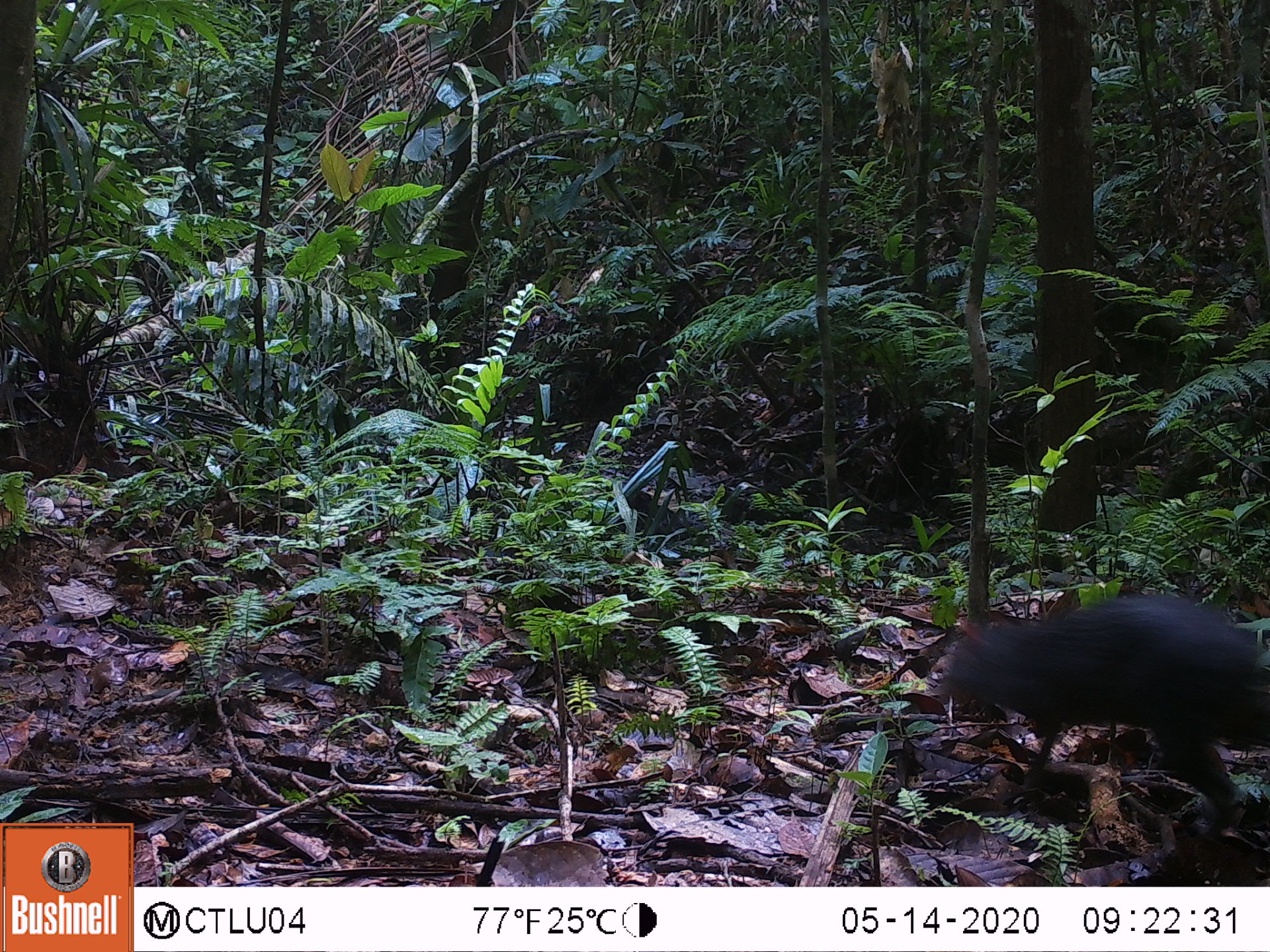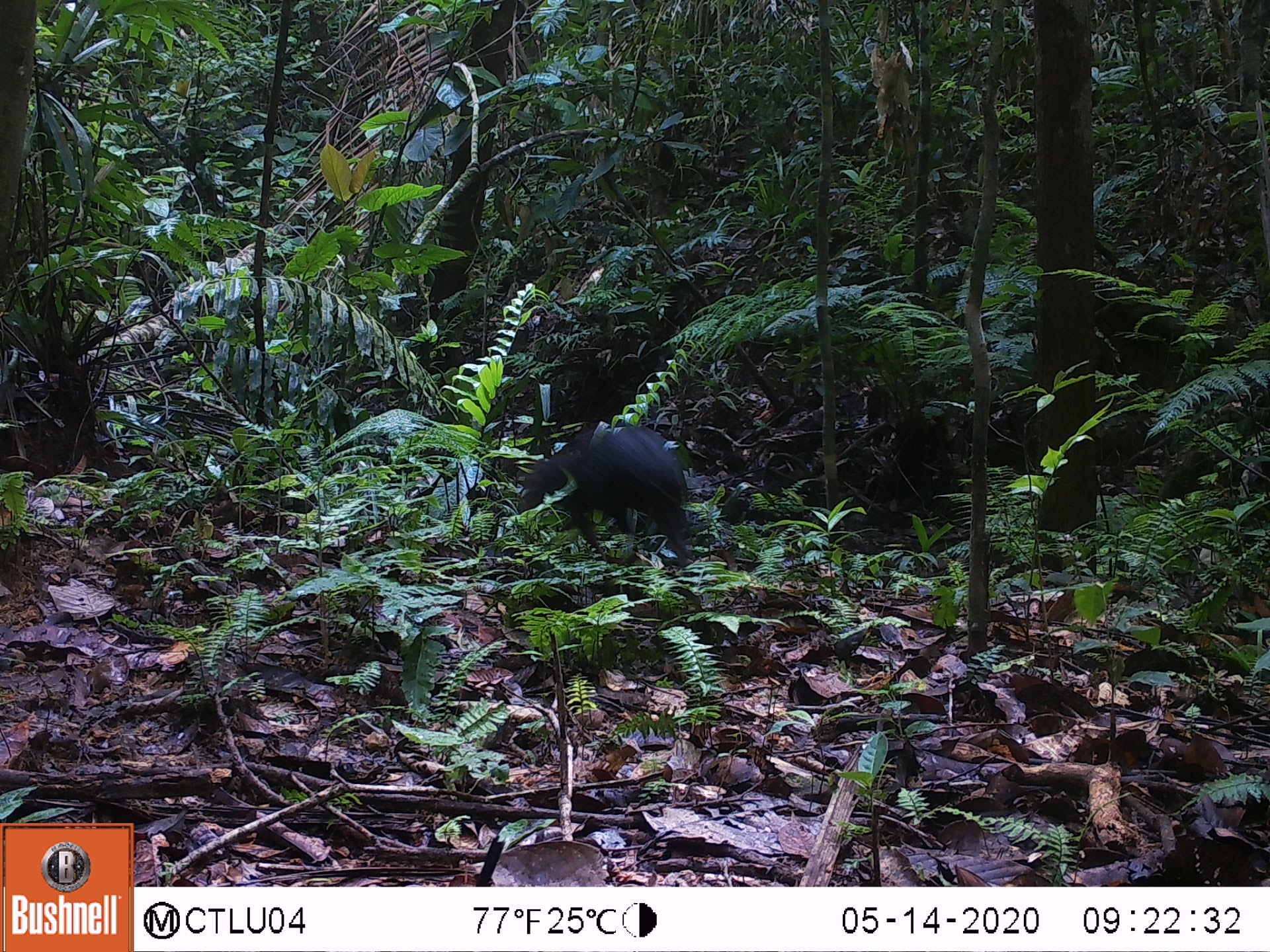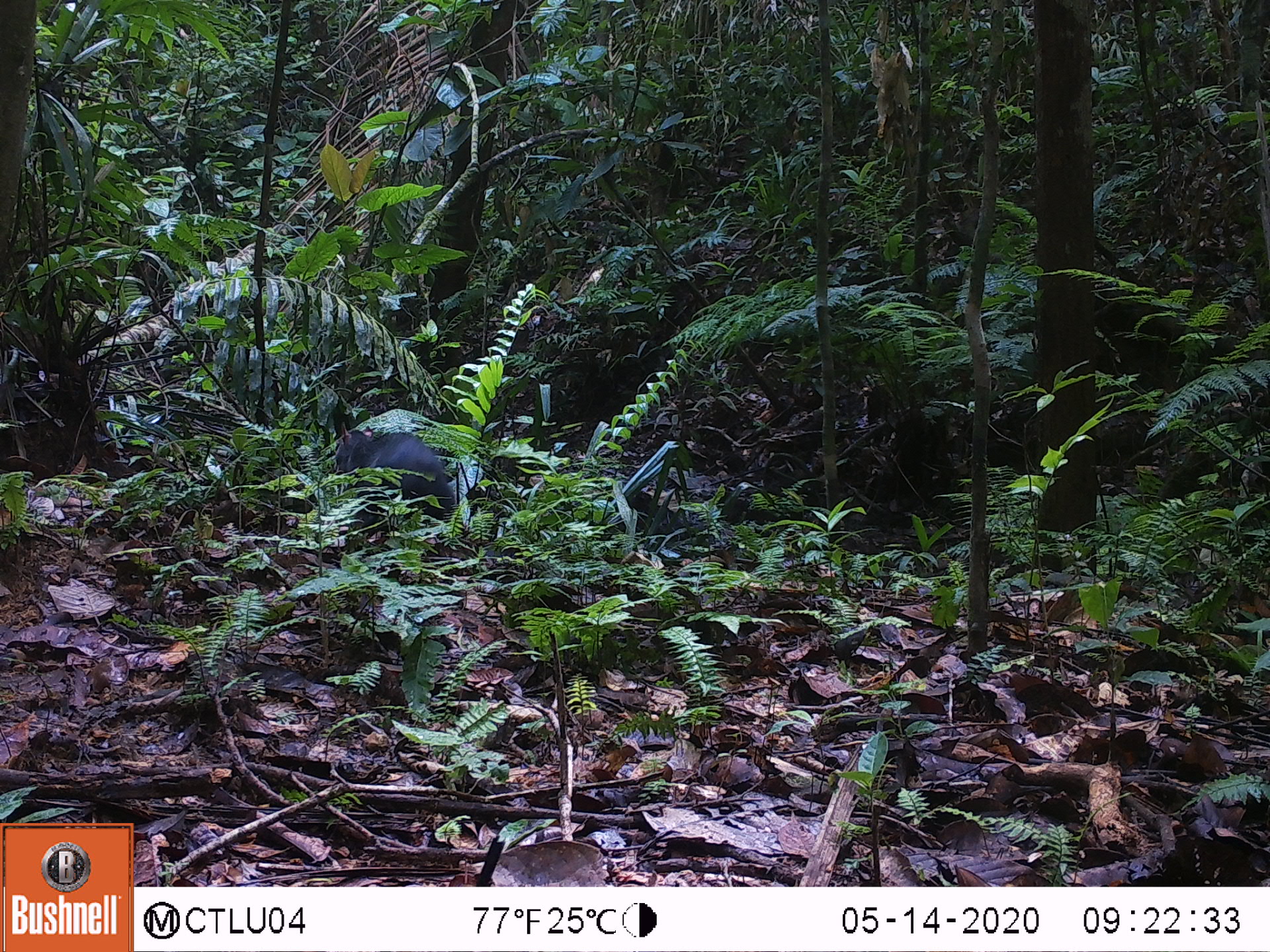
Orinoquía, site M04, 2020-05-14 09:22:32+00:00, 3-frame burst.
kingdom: Animalia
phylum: Chordata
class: Mammalia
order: Rodentia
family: Dasyproctidae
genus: Dasyprocta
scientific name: Dasyprocta fuliginosa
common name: black agouti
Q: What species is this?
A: Black agouti (Dasyprocta fuliginosa).